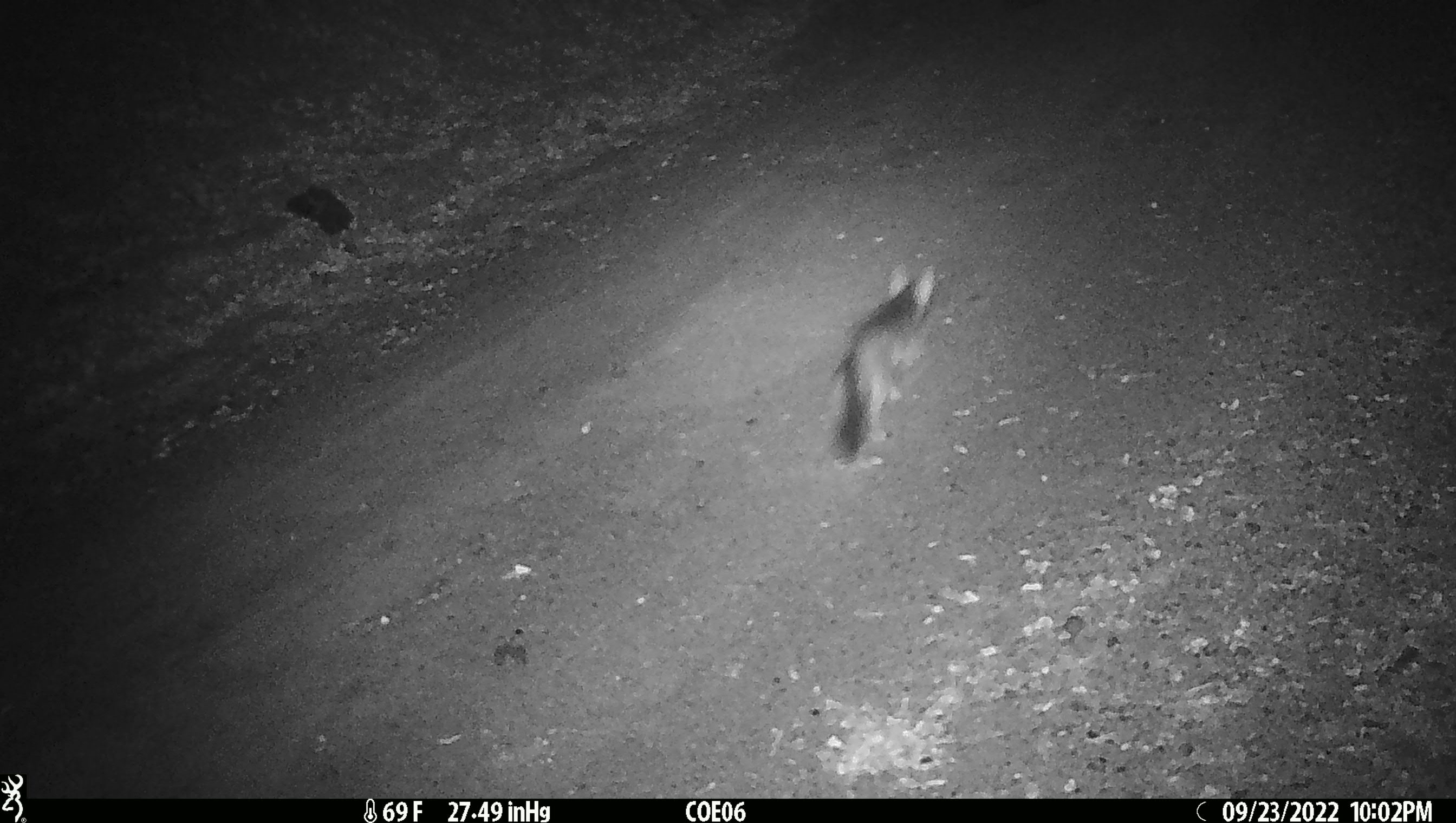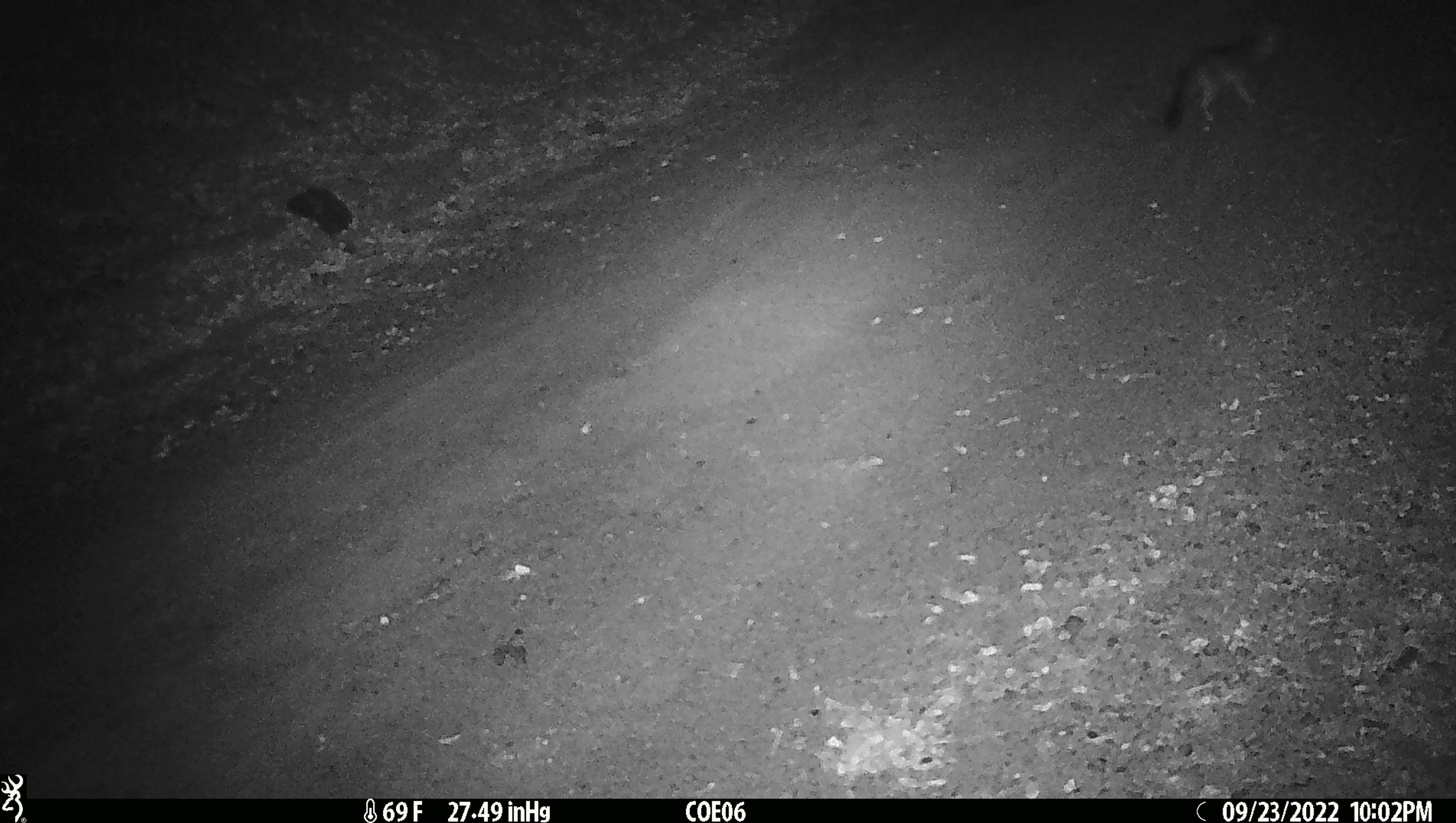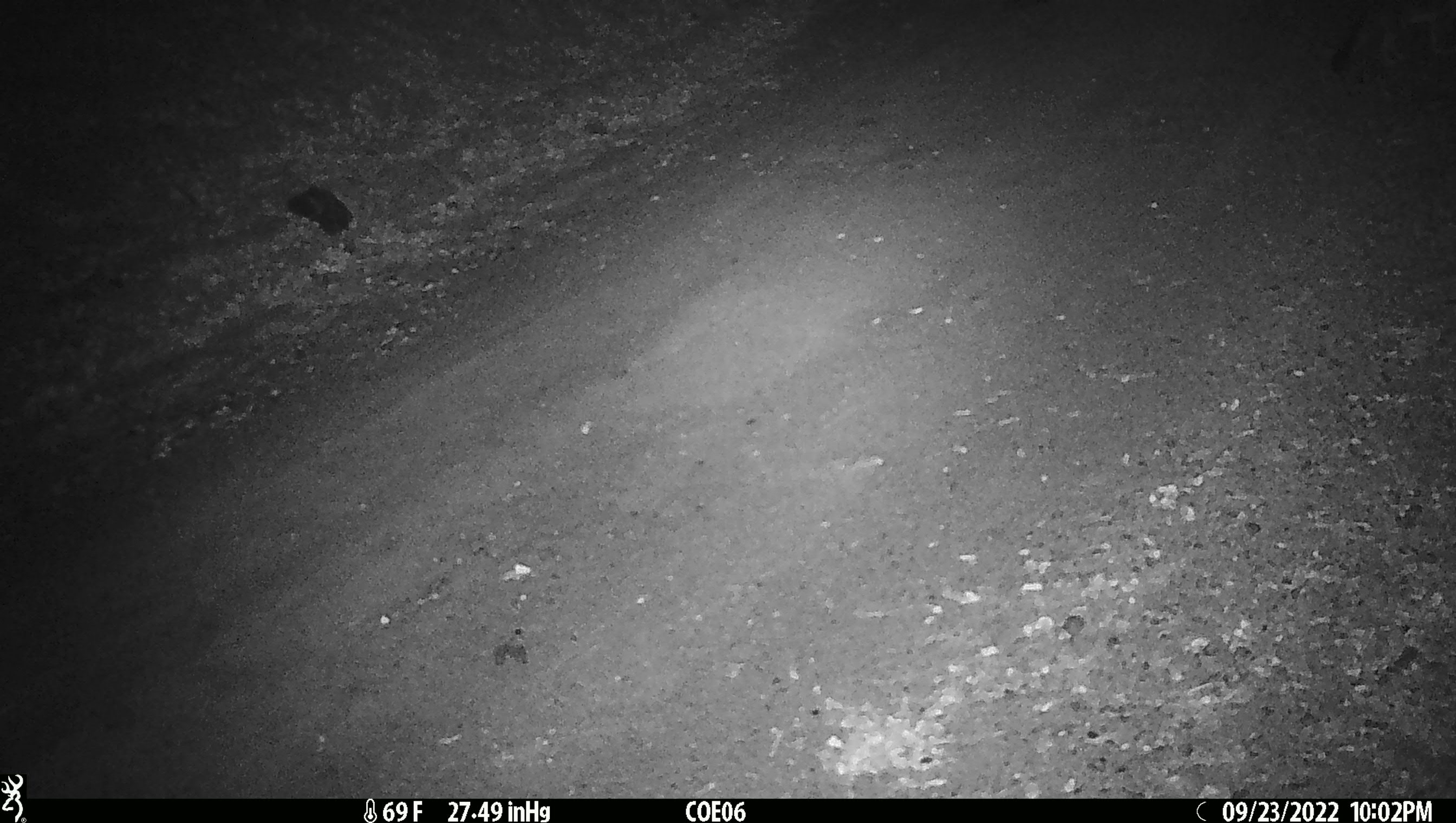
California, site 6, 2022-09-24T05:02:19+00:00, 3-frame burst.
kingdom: Animalia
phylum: Chordata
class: Mammalia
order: Carnivora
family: Canidae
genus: Urocyon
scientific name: Urocyon cinereoargenteus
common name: gray fox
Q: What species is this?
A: Gray fox (Urocyon cinereoargenteus).